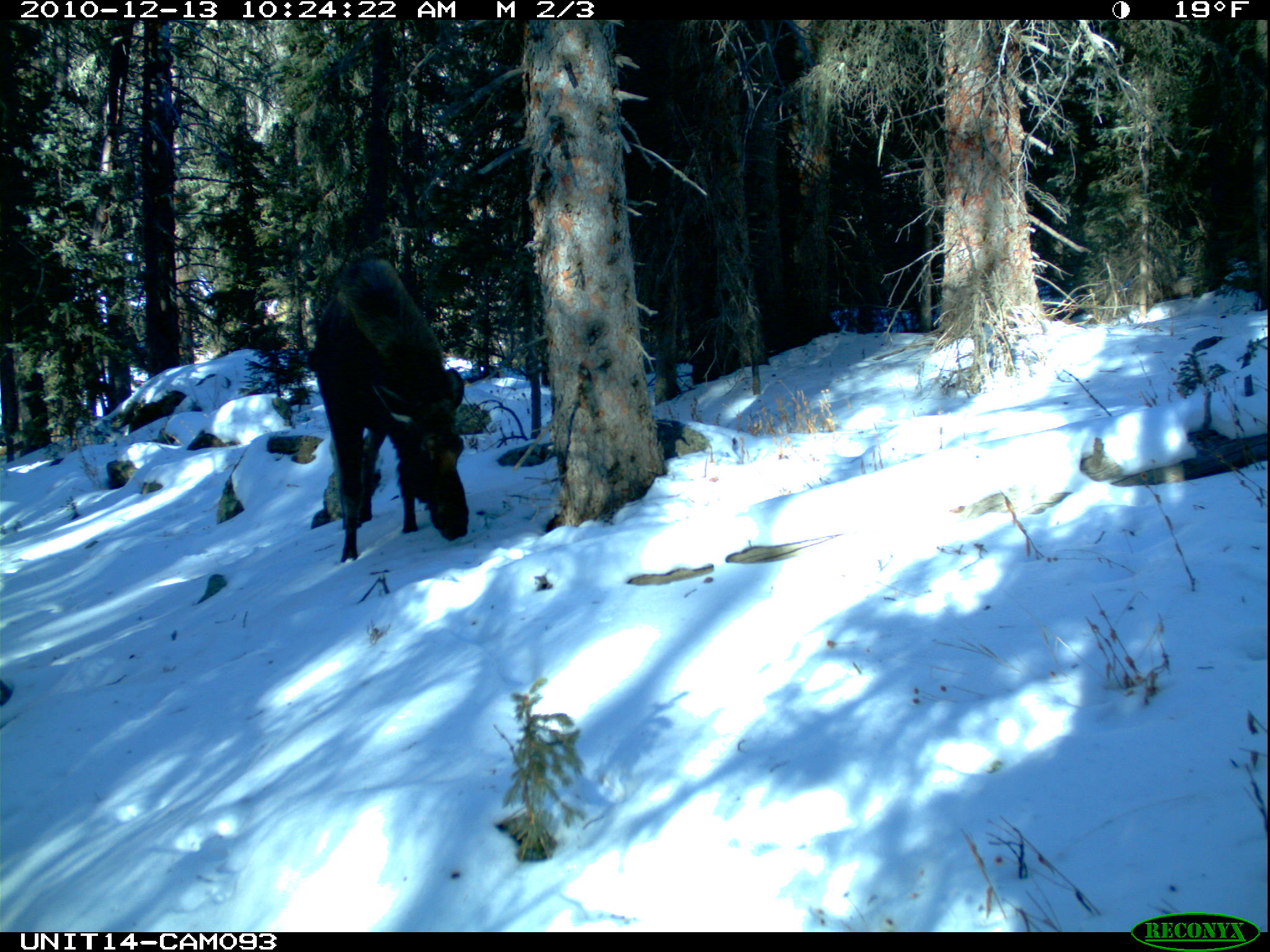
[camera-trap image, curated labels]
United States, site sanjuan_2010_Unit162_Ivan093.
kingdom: Animalia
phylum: Chordata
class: Mammalia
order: Artiodactyla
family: Cervidae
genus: Alces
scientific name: Alces alces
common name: moose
Alces alces (moose).